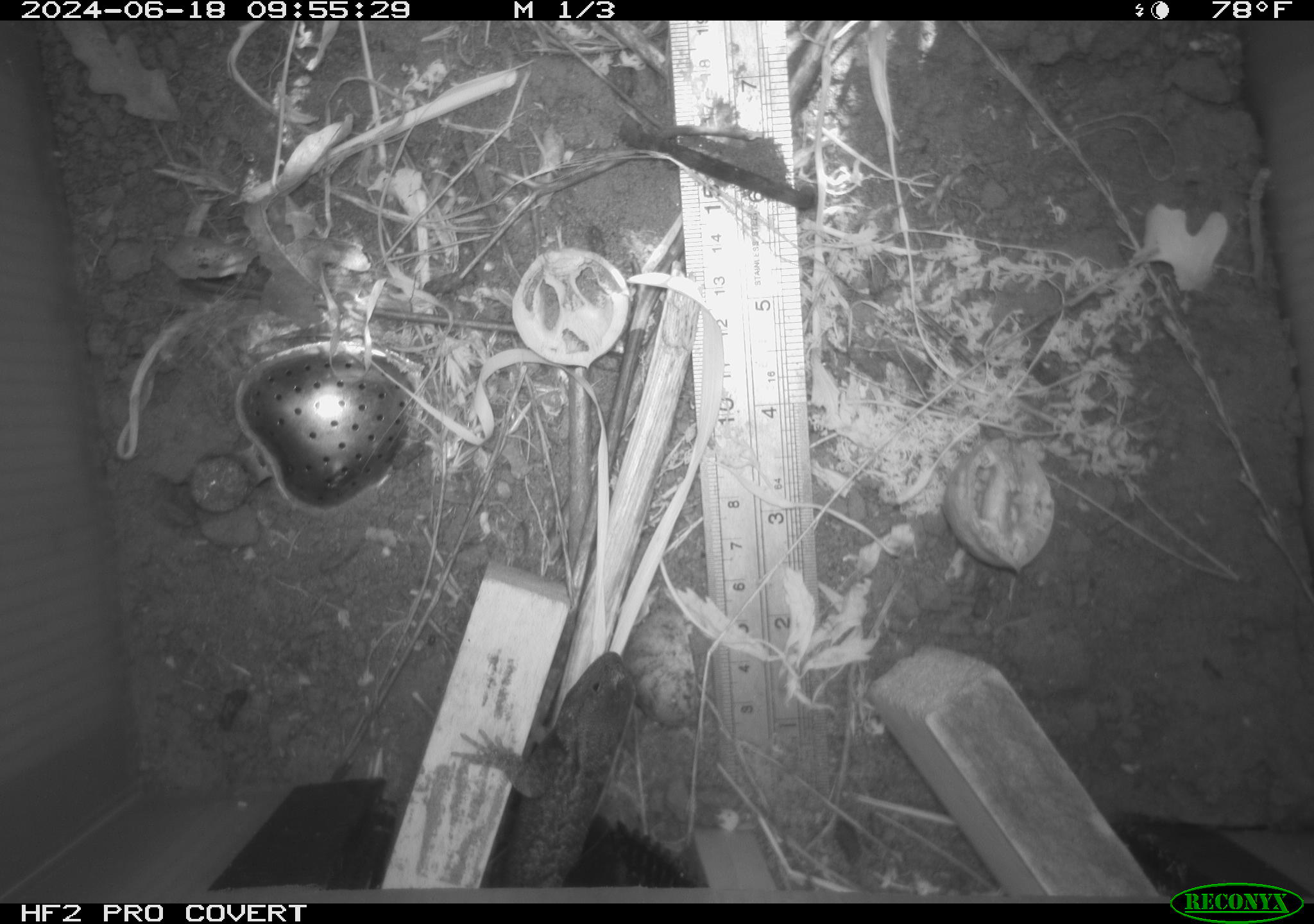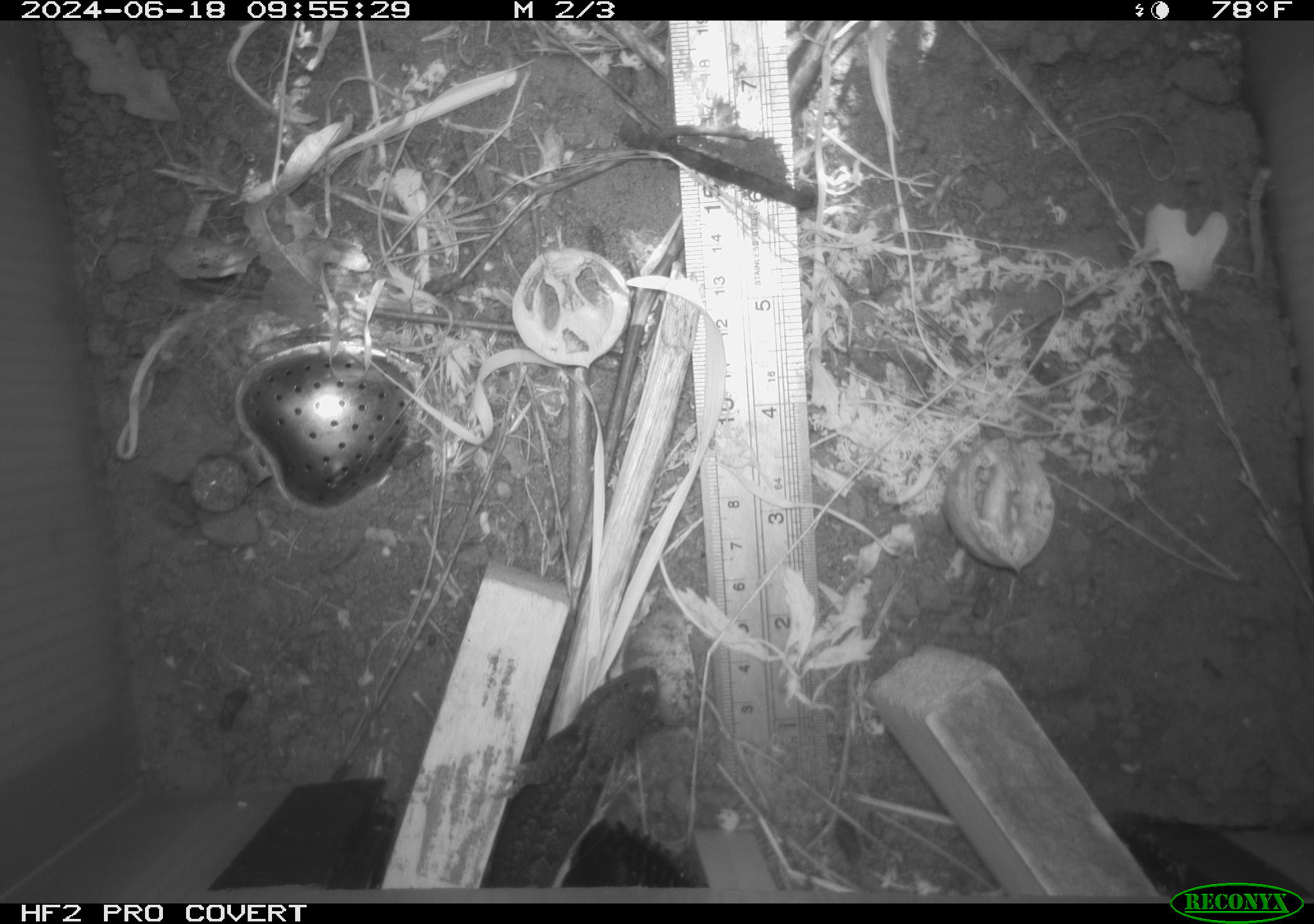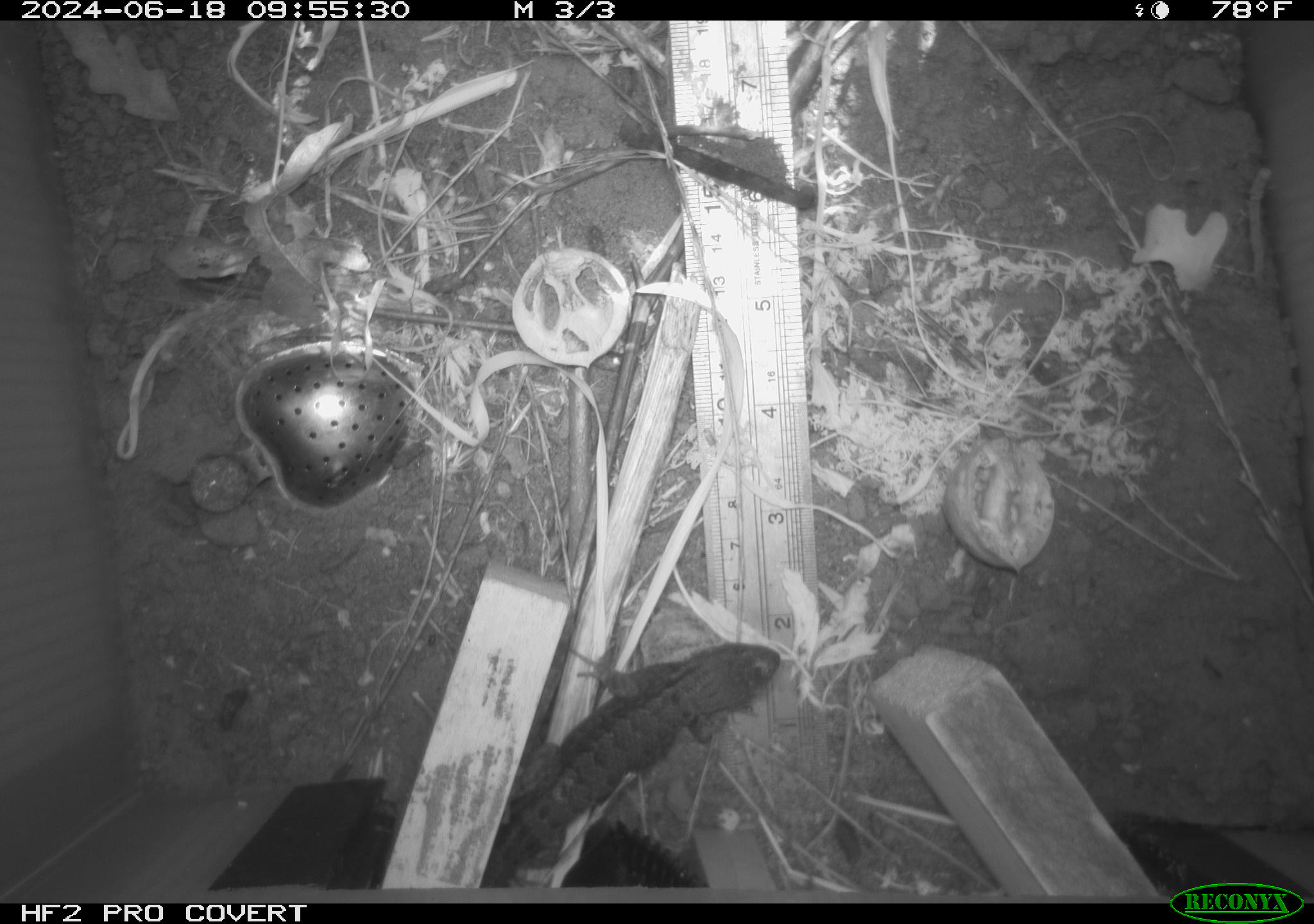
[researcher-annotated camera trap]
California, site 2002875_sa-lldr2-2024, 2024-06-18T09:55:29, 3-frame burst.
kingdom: Animalia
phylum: Chordata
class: Reptilia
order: Squamata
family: Phrynosomatidae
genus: Sceloporus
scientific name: Sceloporus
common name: spiny lizards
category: sceloporus species